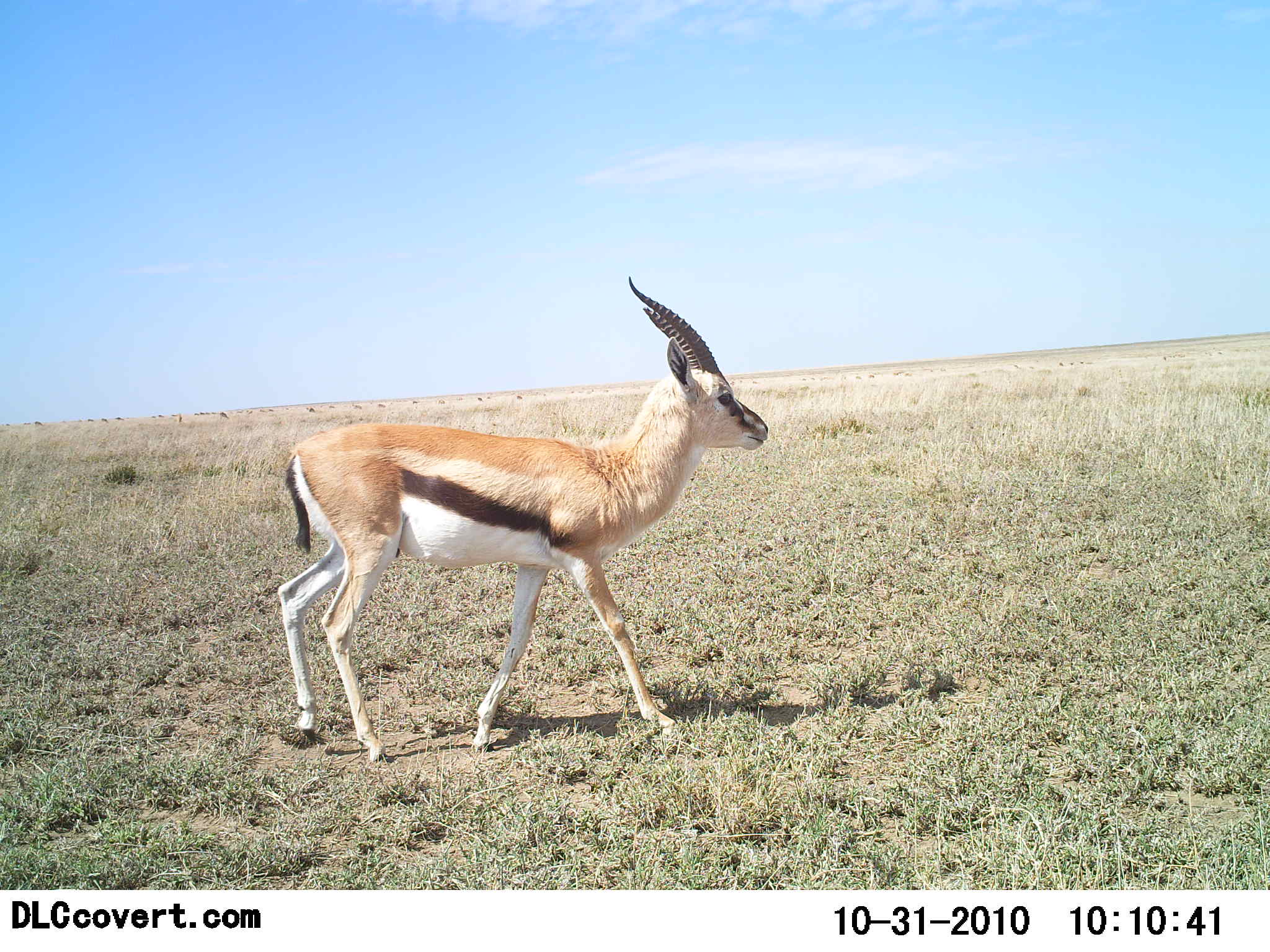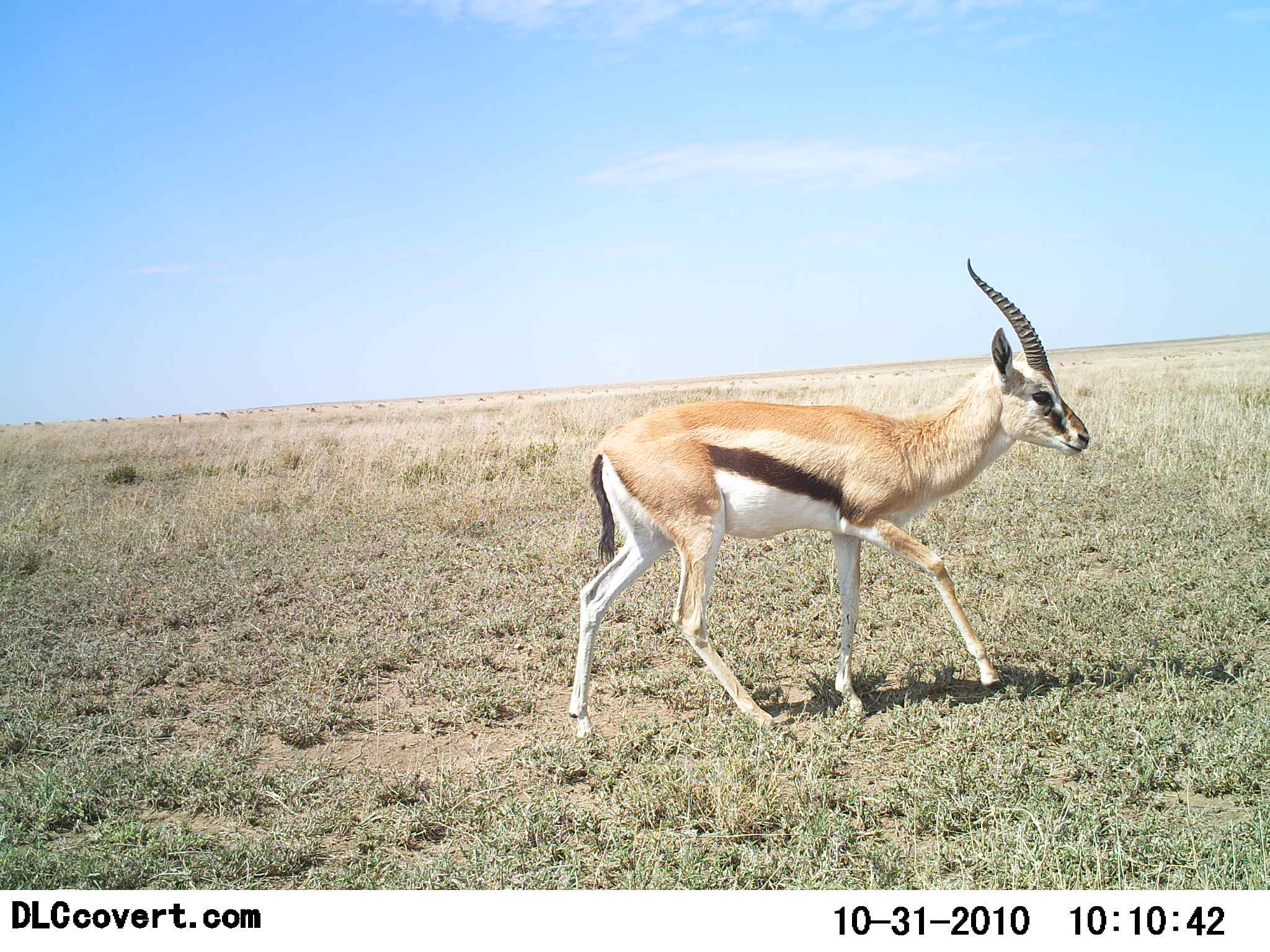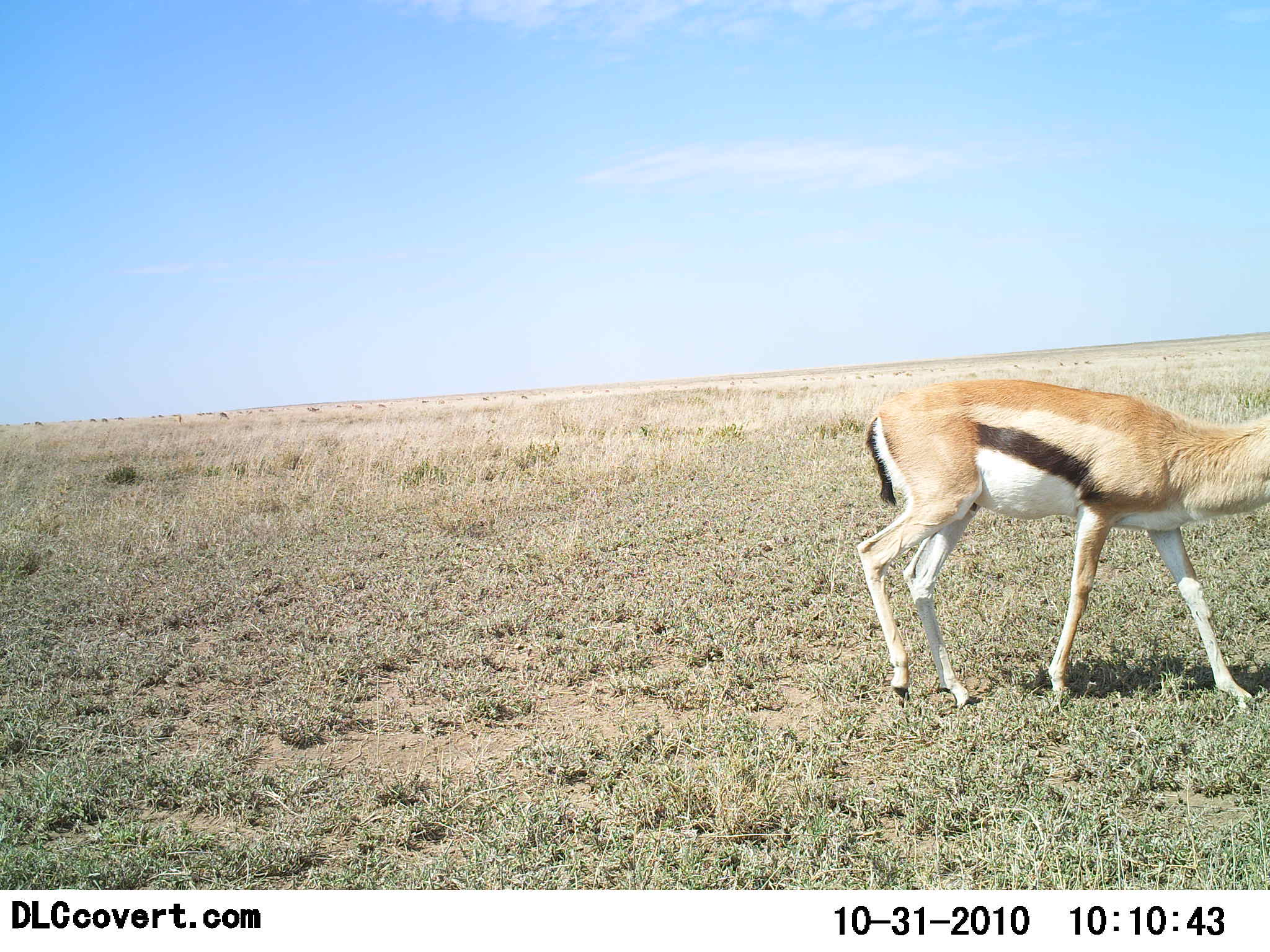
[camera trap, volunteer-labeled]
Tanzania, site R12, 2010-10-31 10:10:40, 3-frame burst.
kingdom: Animalia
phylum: Chordata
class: Mammalia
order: Artiodactyla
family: Bovidae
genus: Eudorcas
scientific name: Eudorcas thomsonii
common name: thomson's gazelle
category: gazellethomsons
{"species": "gazellethomsons (thomson's gazelle) (Eudorcas thomsonii)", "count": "1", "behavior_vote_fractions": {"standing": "7%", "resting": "0%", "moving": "100%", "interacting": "0%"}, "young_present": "0%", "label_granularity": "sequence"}